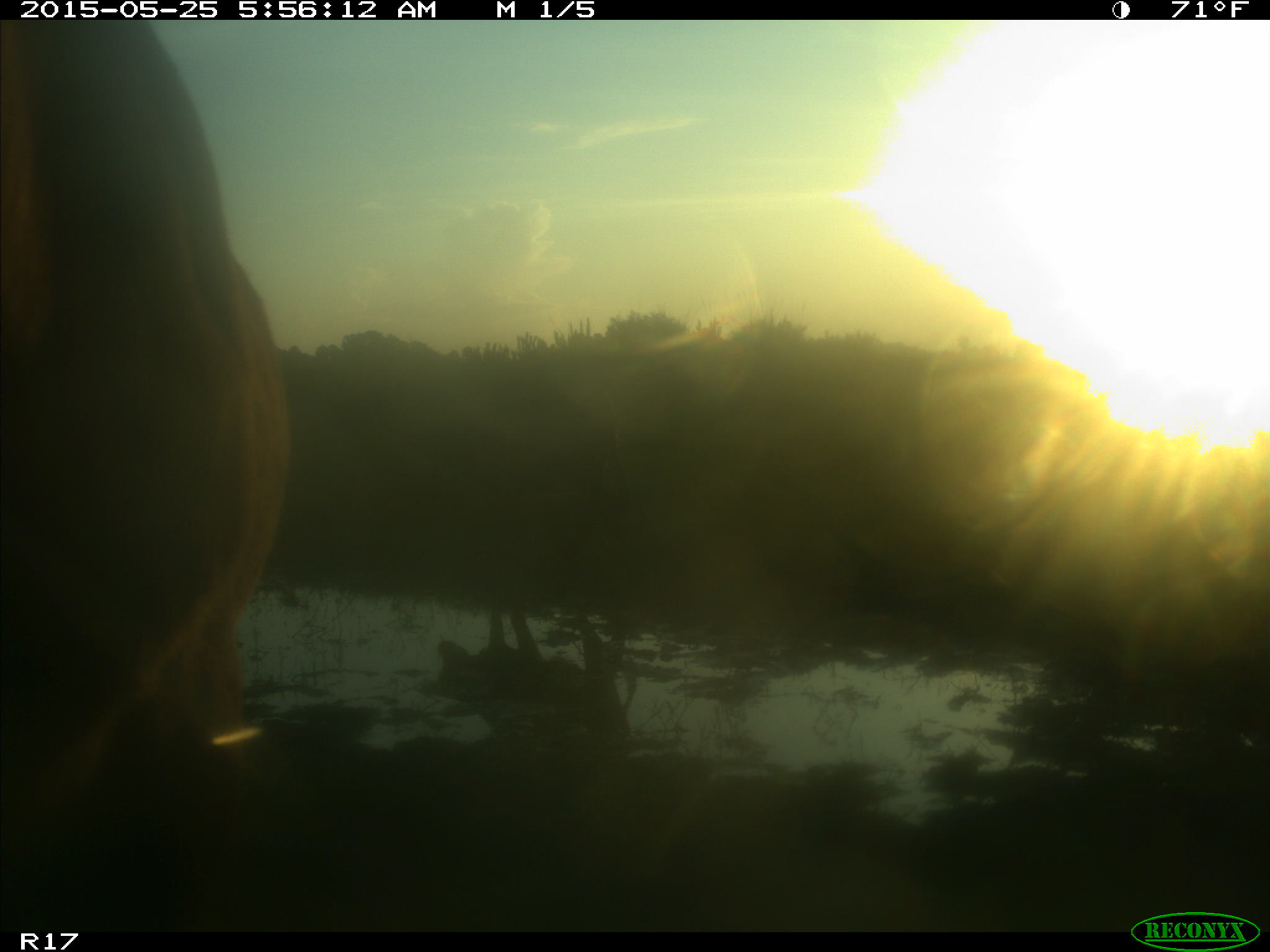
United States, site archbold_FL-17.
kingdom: Animalia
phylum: Chordata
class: Mammalia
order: Artiodactyla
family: Bovidae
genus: Bos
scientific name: Bos taurus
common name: domestic cow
Bos taurus (domestic cow).